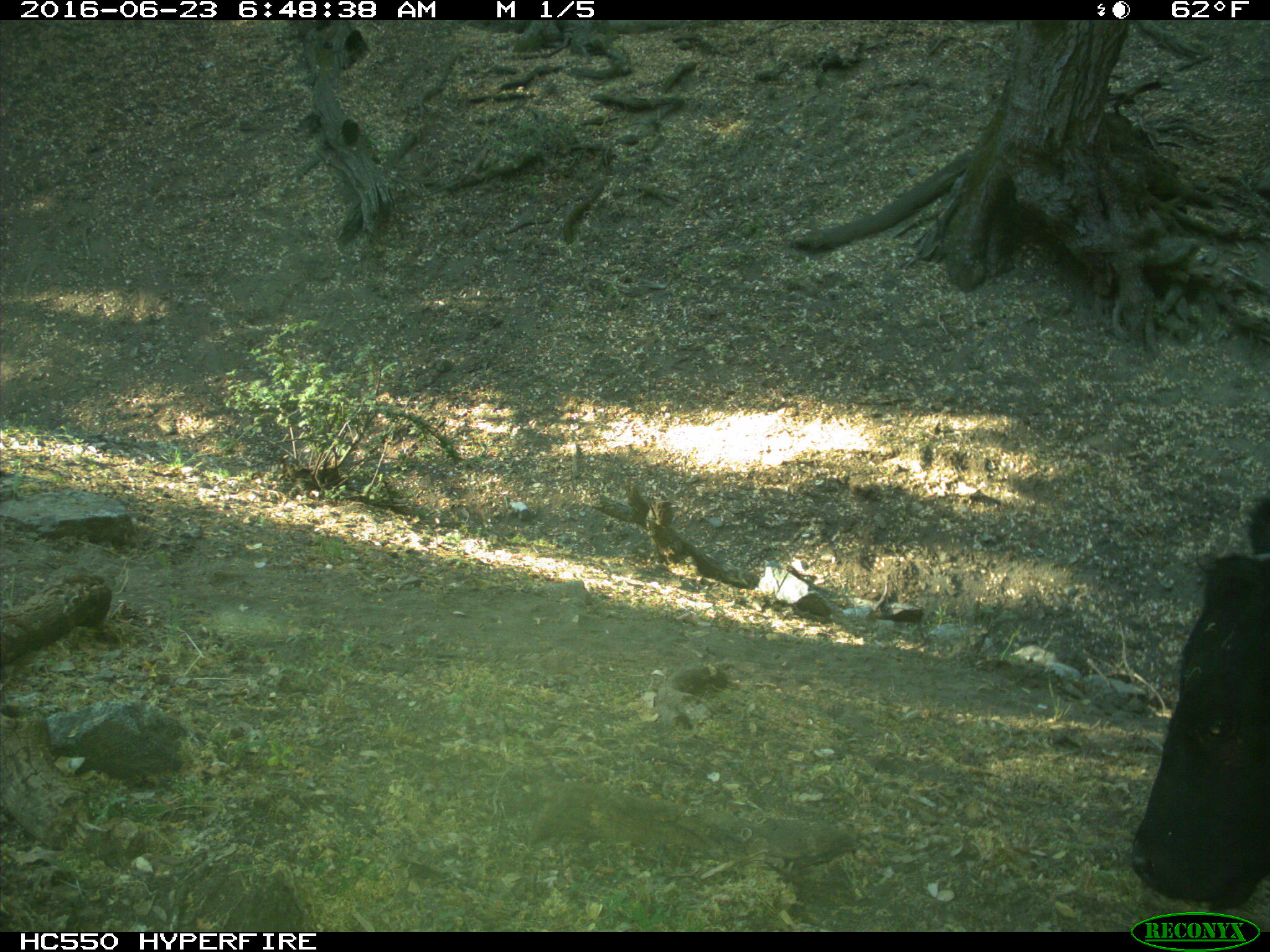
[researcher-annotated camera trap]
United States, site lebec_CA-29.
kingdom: Animalia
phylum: Chordata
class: Mammalia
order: Artiodactyla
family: Bovidae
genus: Bos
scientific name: Bos taurus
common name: domestic cow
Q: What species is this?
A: Bos taurus (domestic cow).